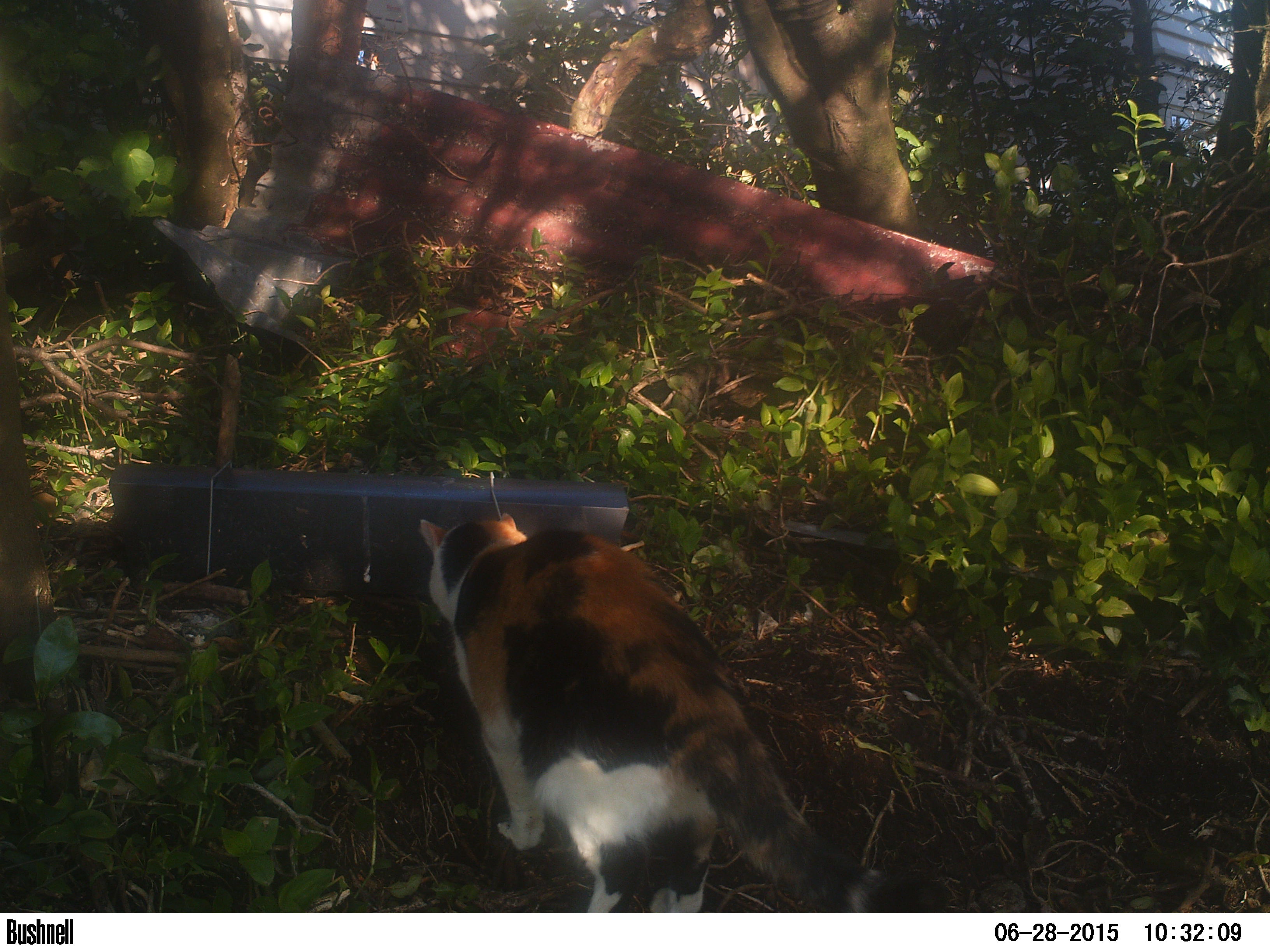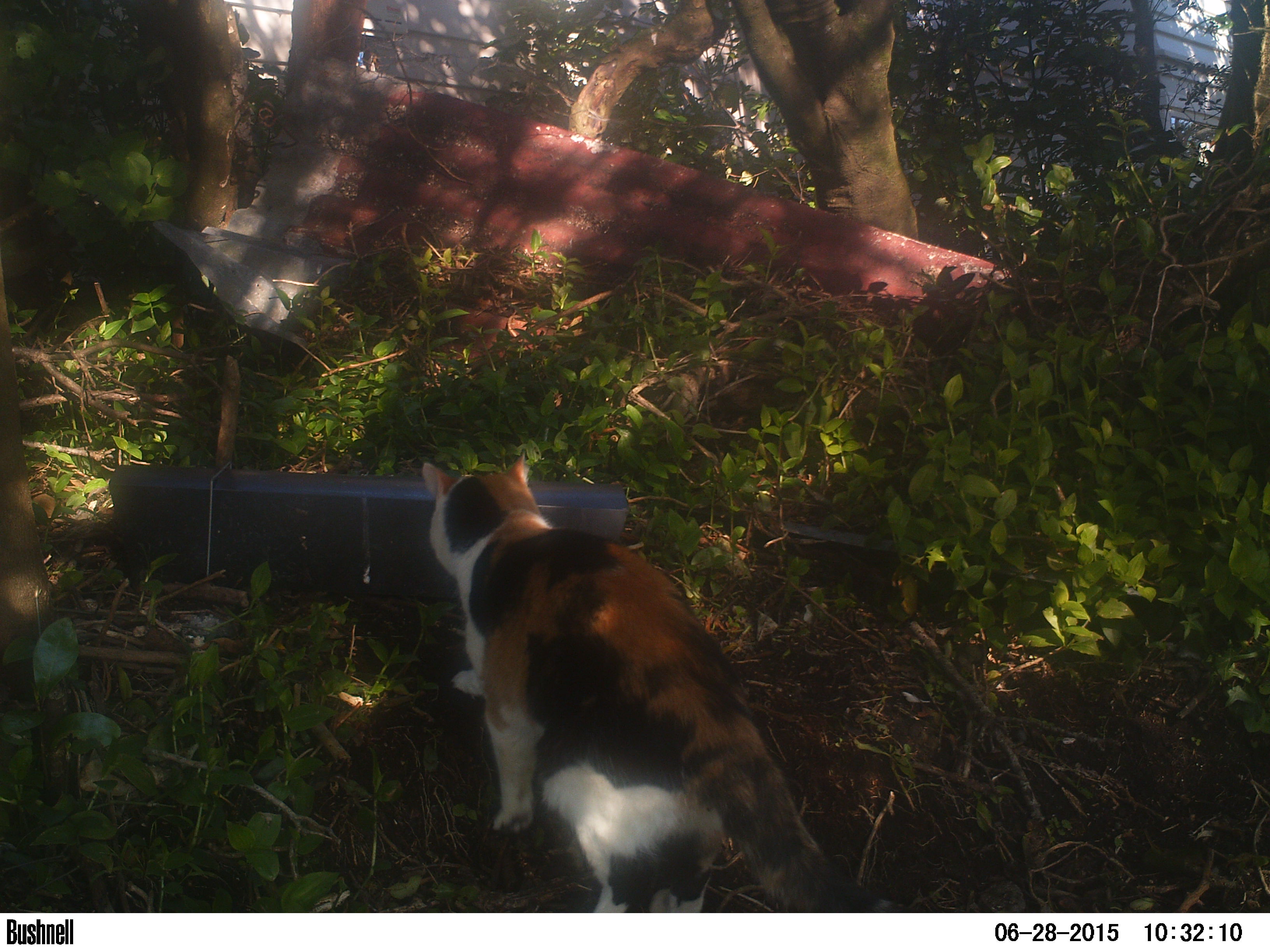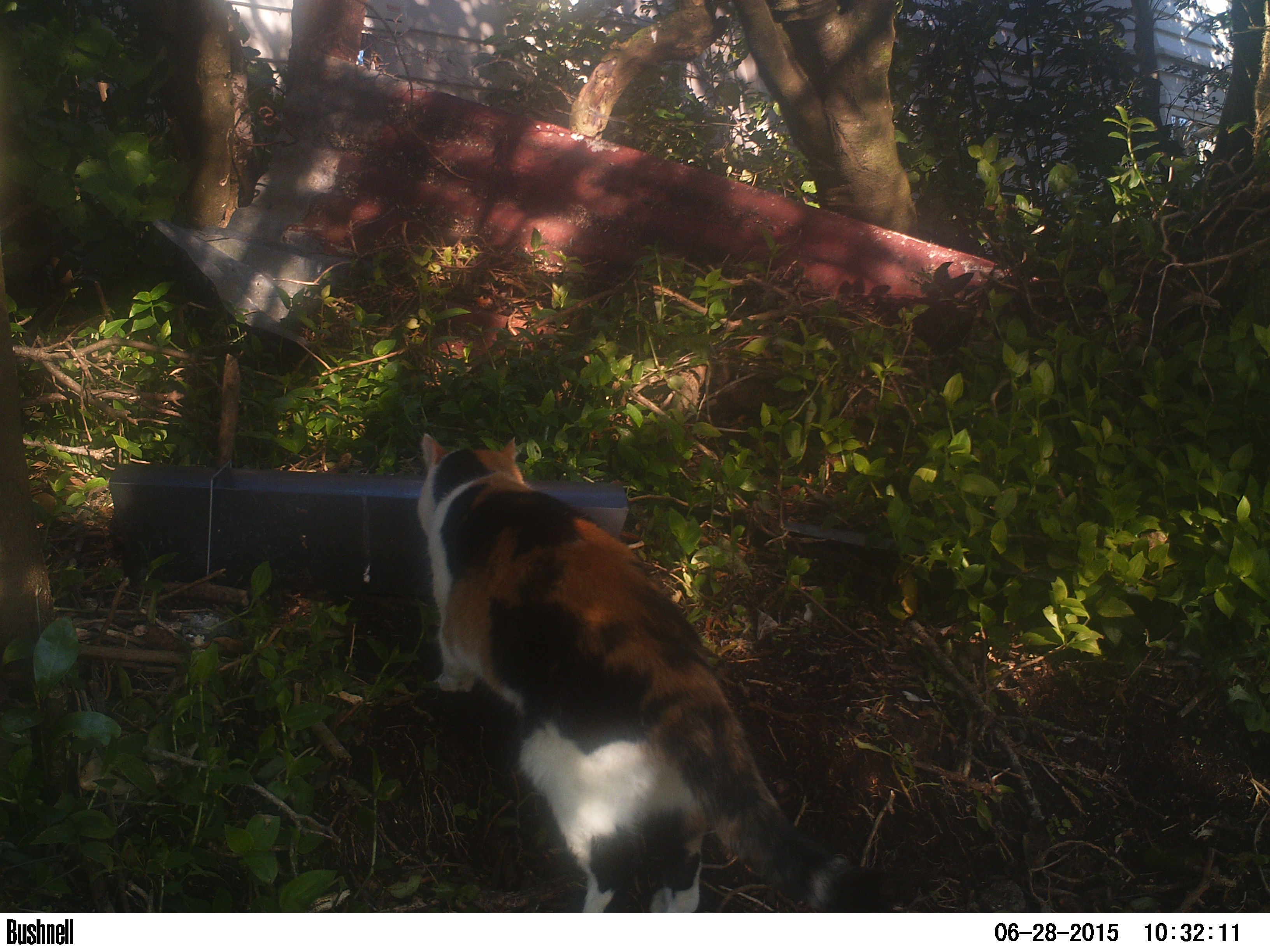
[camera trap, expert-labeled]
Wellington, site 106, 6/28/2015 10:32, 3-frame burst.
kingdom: Animalia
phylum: Chordata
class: Mammalia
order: Carnivora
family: Felidae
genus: Felis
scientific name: Felis catus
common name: cat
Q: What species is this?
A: Cat (Felis catus).